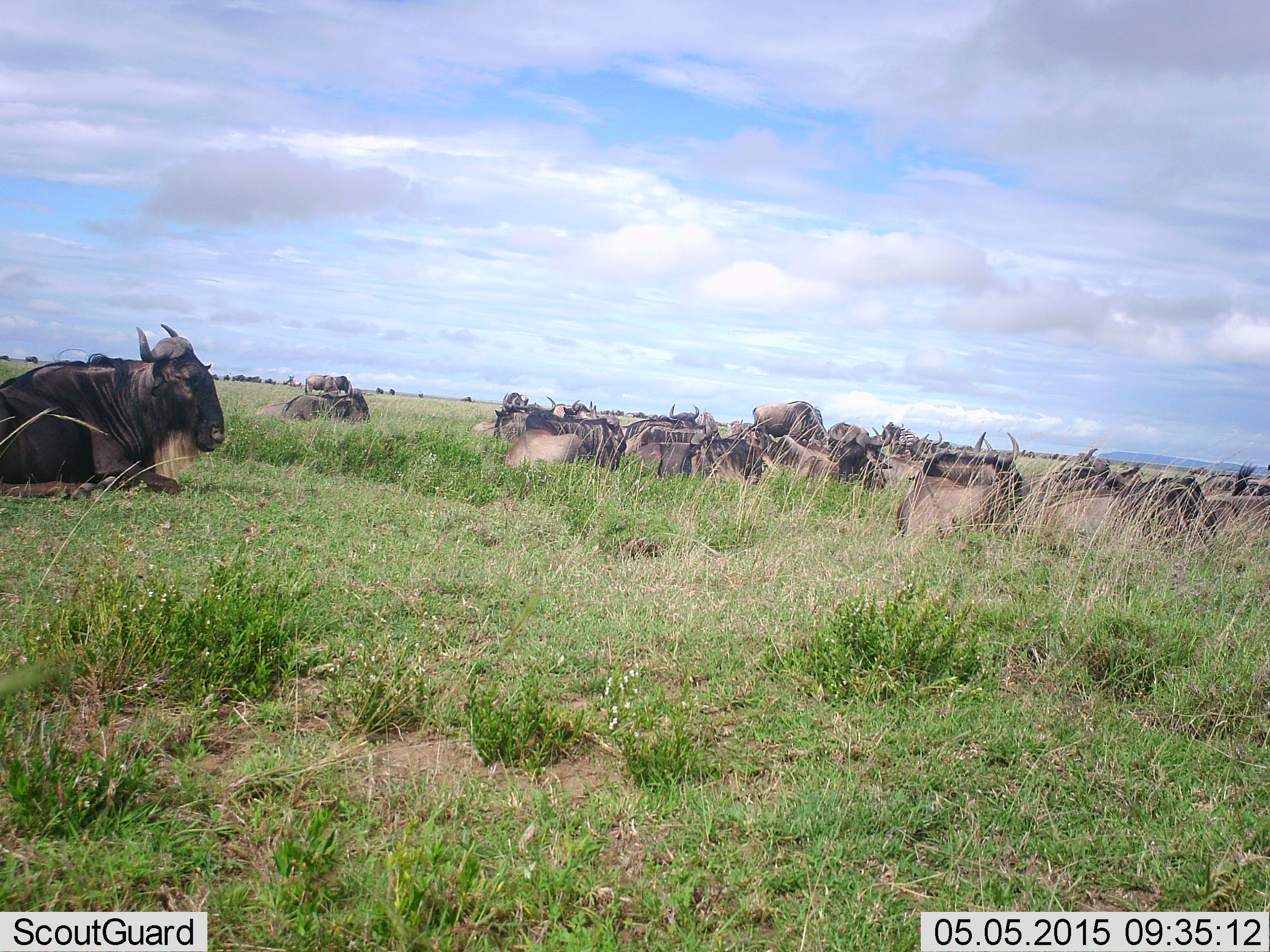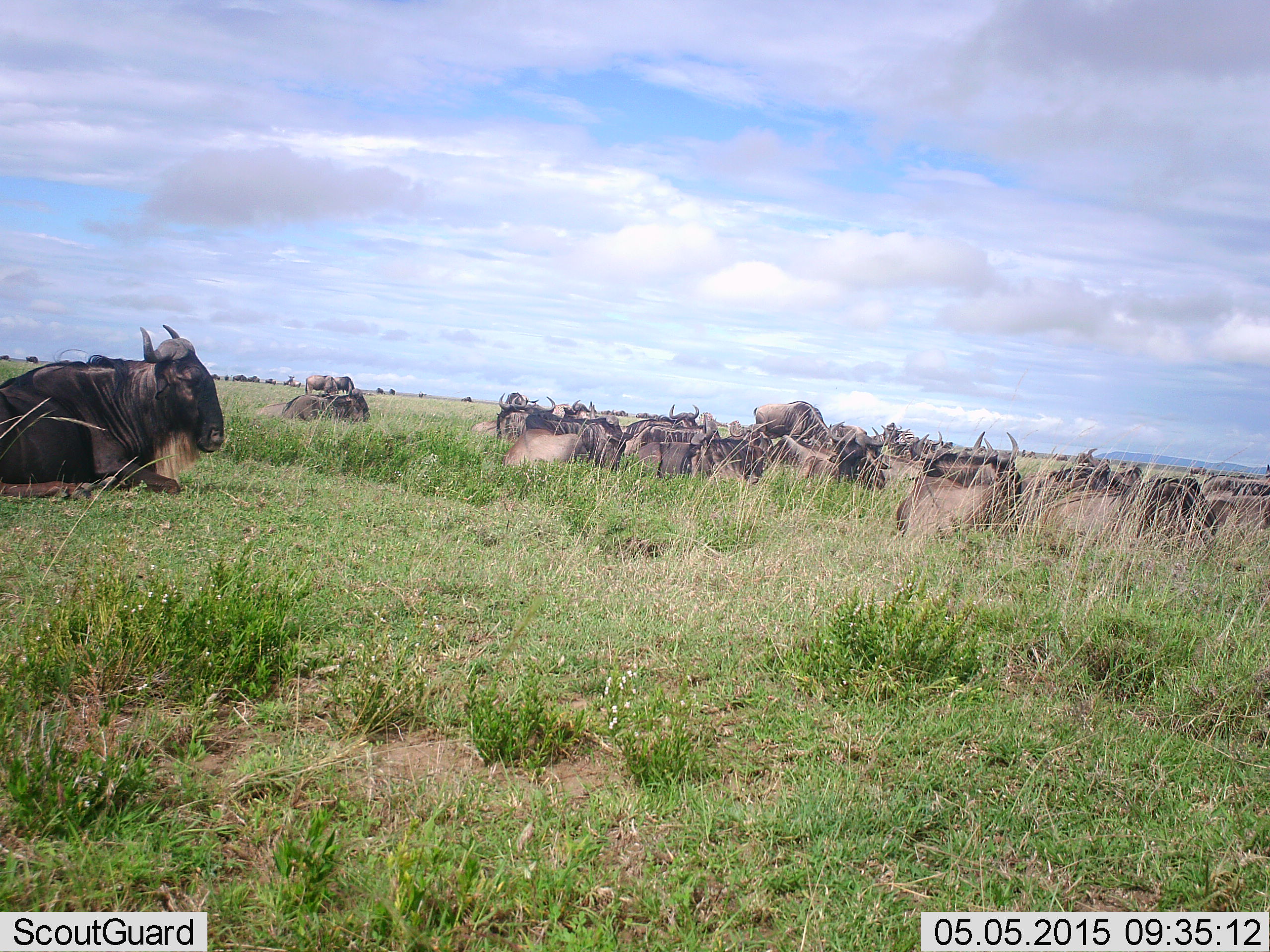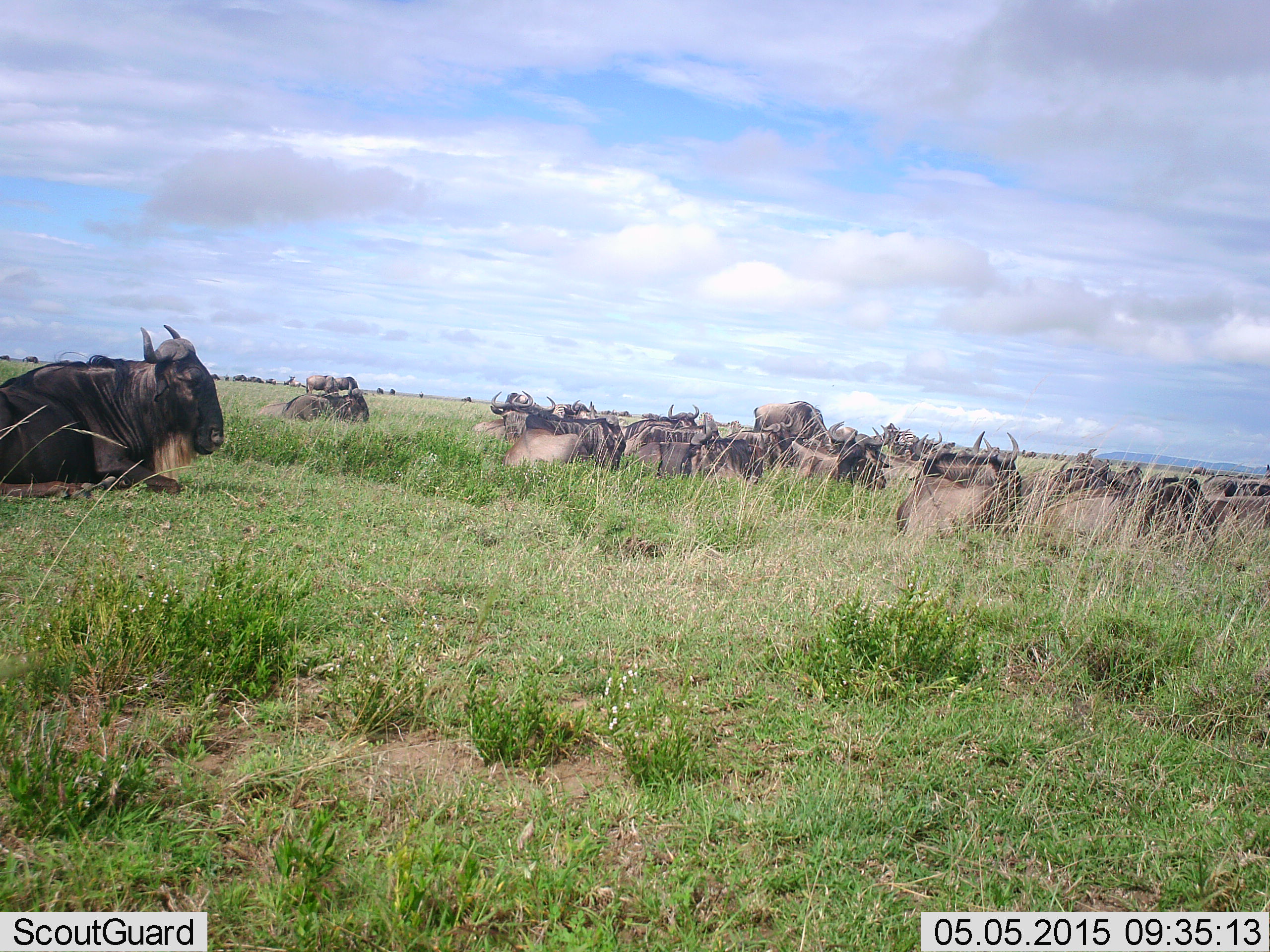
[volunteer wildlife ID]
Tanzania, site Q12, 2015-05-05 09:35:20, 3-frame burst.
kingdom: Animalia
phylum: Chordata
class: Mammalia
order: Artiodactyla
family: Bovidae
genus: Connochaetes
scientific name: Connochaetes taurinus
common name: blue wildebeest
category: wildebeest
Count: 11-50.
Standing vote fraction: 30%.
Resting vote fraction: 90%.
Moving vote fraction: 10%.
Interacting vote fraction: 0%.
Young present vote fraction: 0%.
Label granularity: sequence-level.